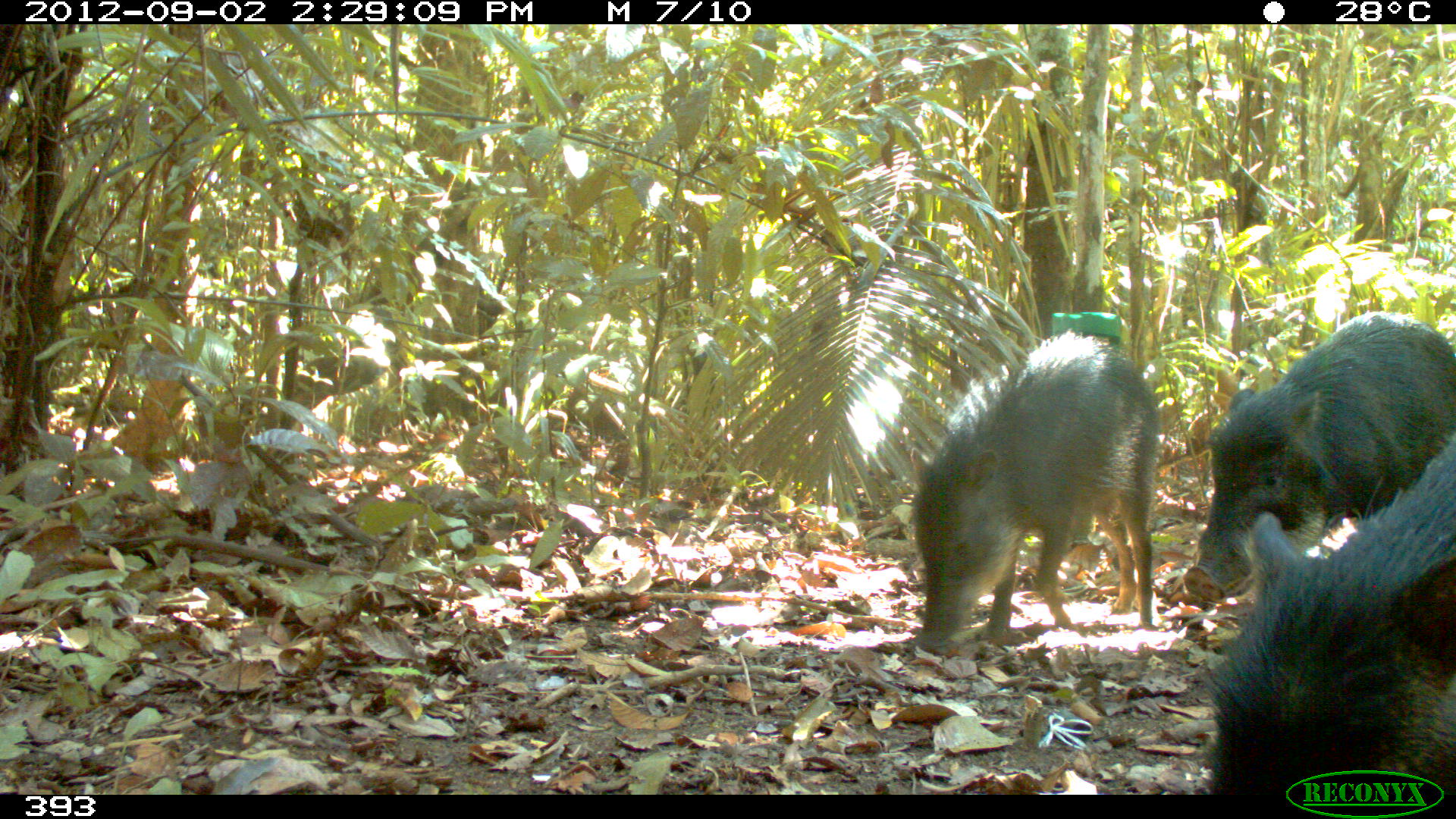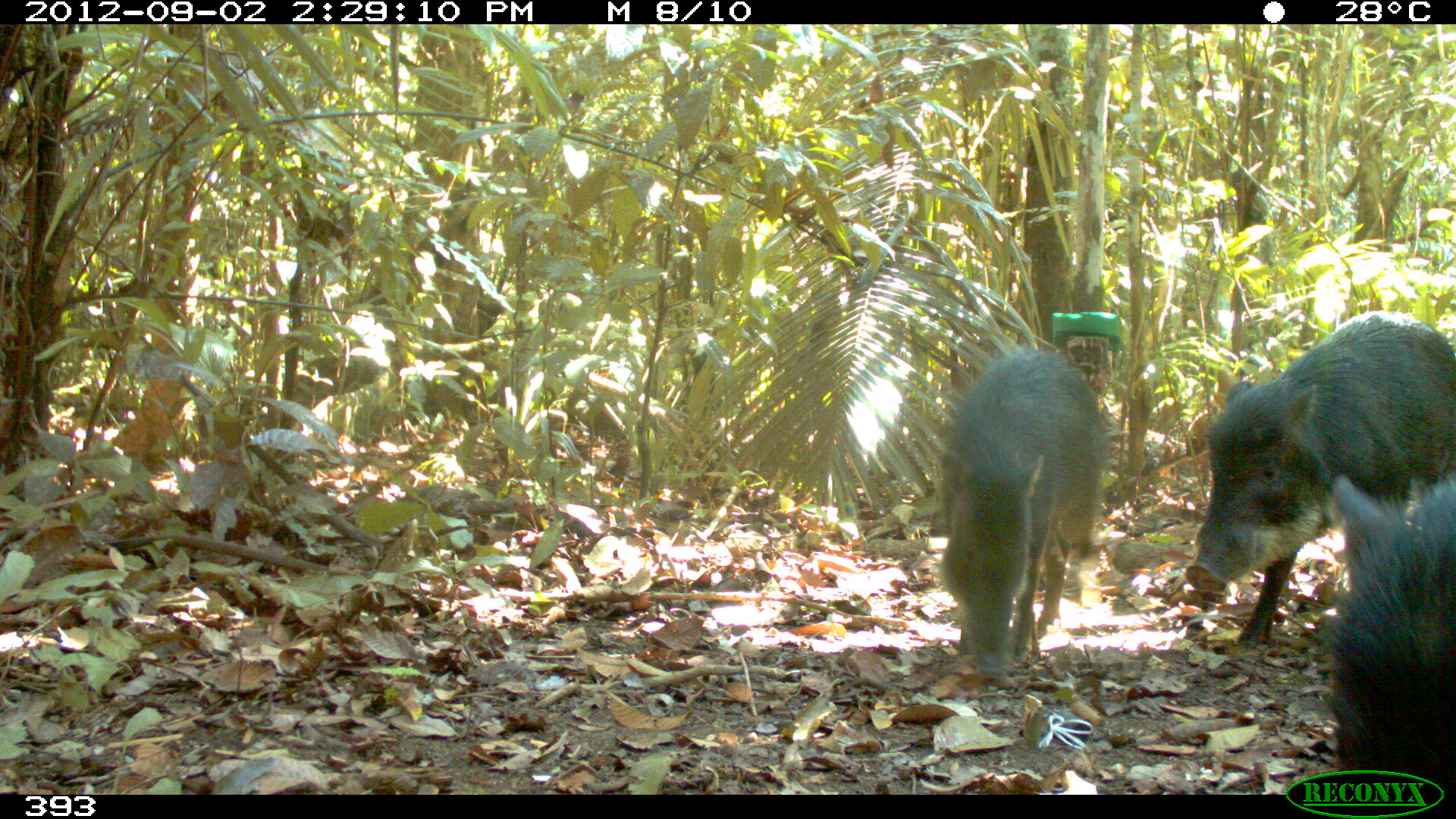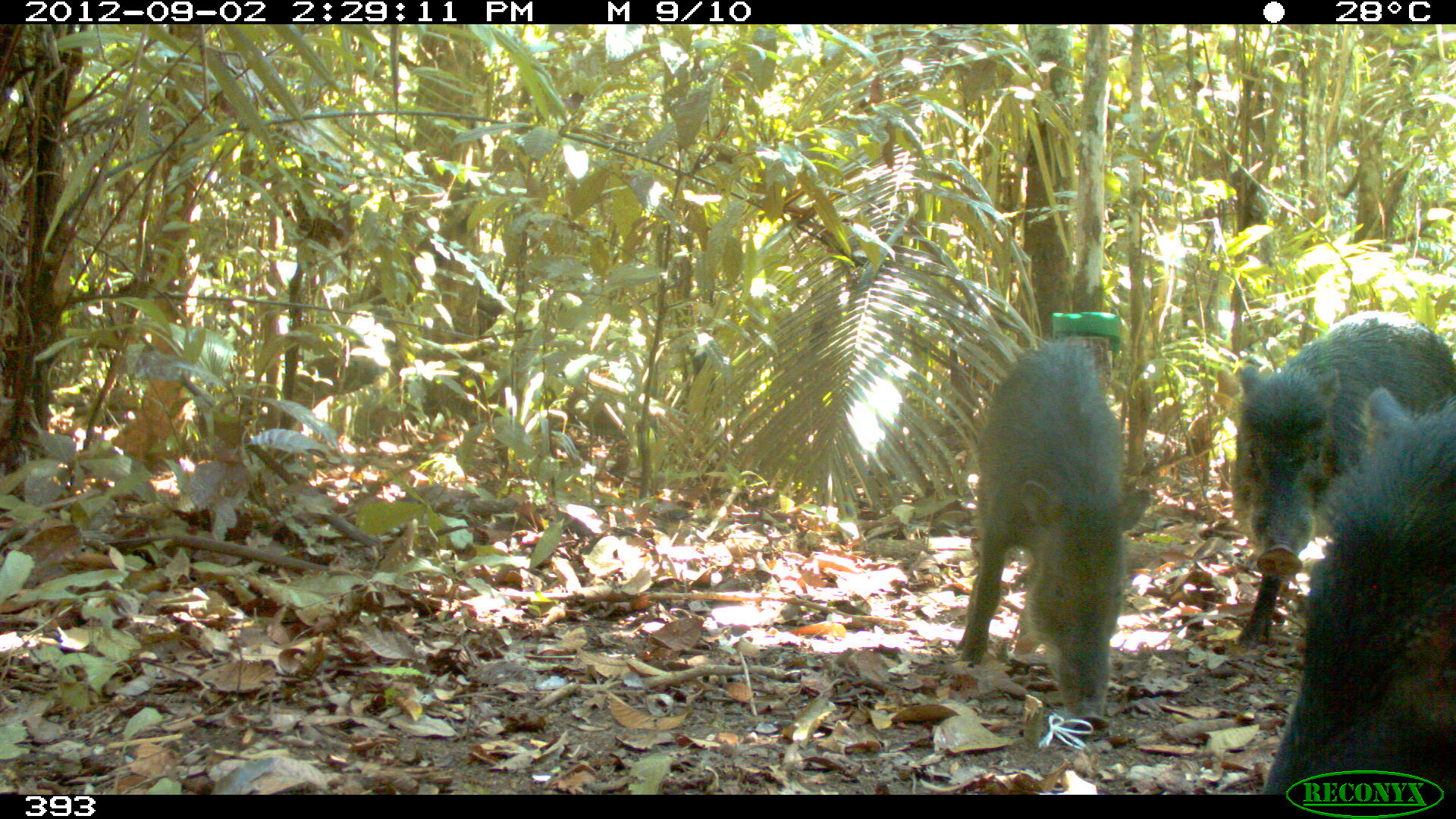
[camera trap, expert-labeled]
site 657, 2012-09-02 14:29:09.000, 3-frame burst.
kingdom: Animalia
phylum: Chordata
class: Mammalia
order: Artiodactyla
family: Tayassuidae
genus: Tayassu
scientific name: Tayassu pecari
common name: white-lipped peccary